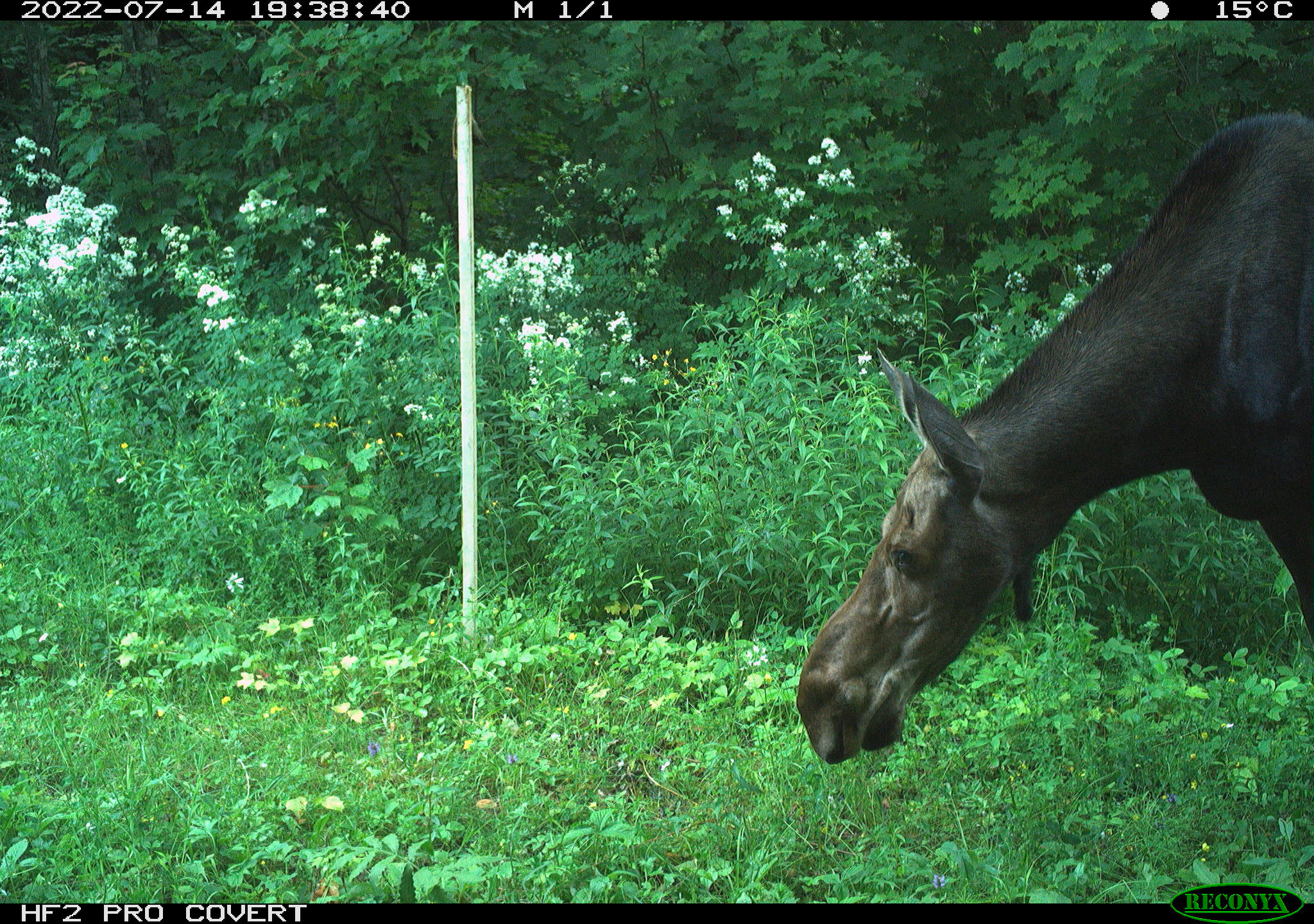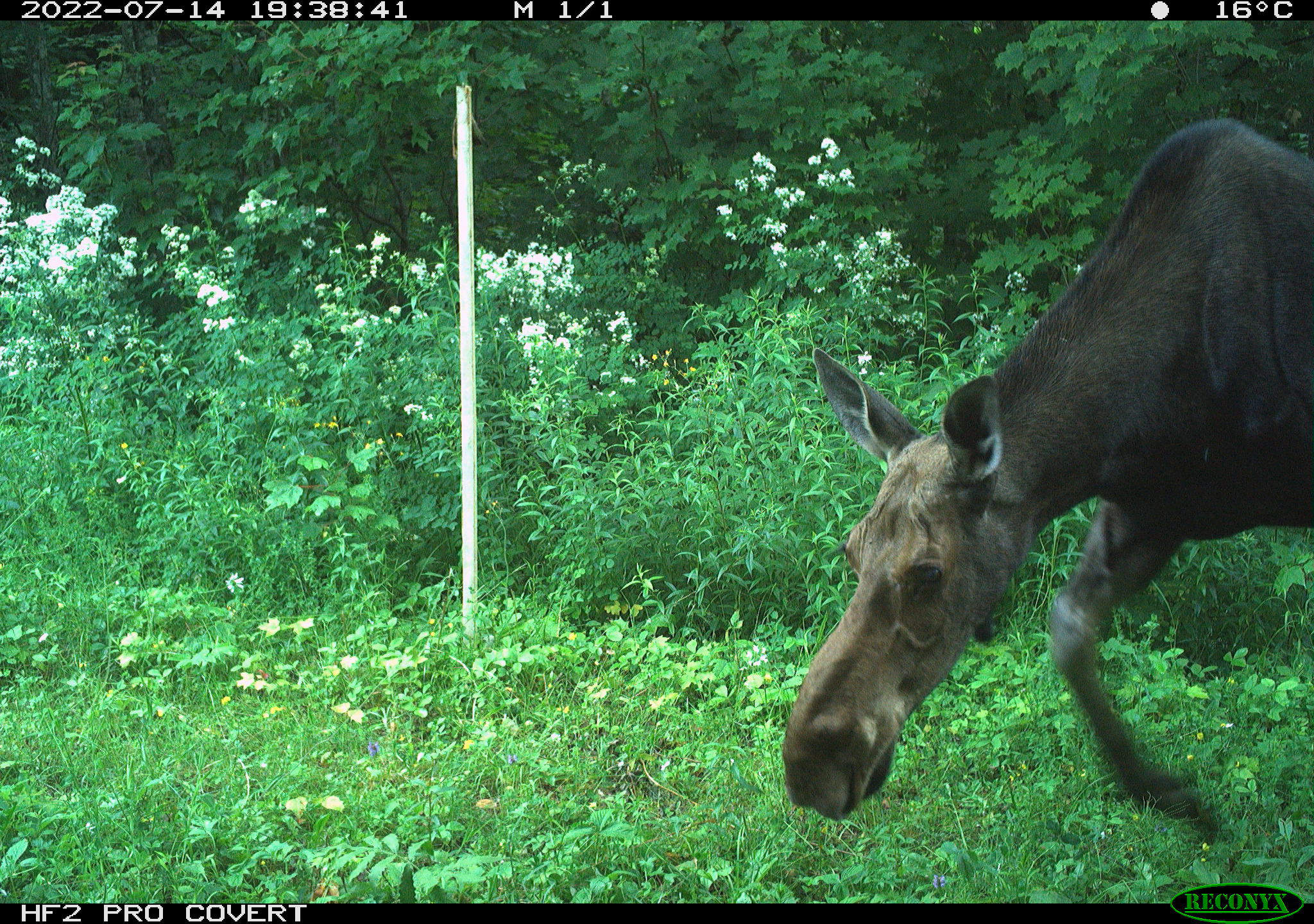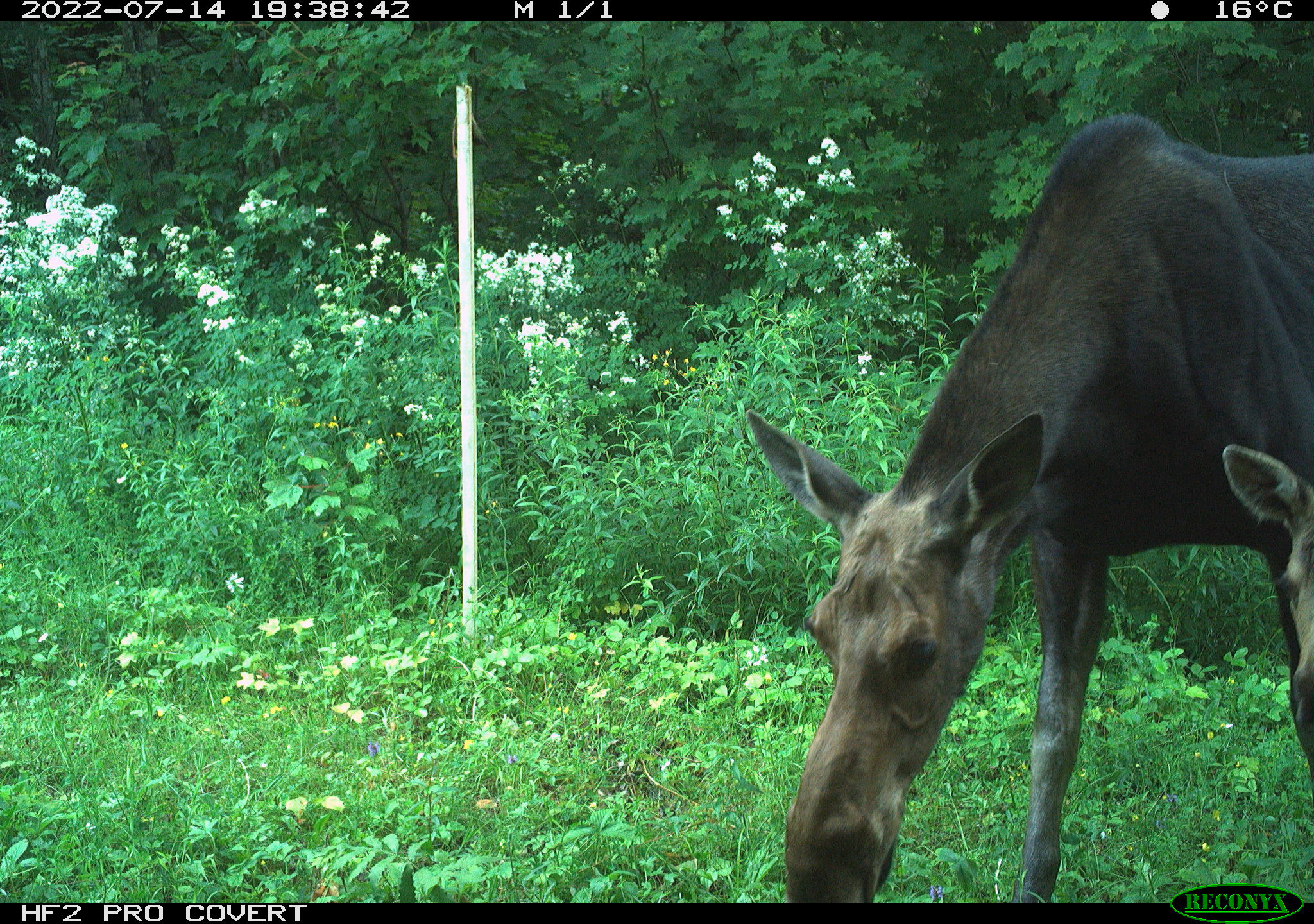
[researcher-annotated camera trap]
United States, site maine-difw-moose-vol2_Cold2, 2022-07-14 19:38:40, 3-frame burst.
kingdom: Animalia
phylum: Chordata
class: Mammalia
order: Artiodactyla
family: Cervidae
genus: Alces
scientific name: Alces alces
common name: moose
Moose (Alces alces).